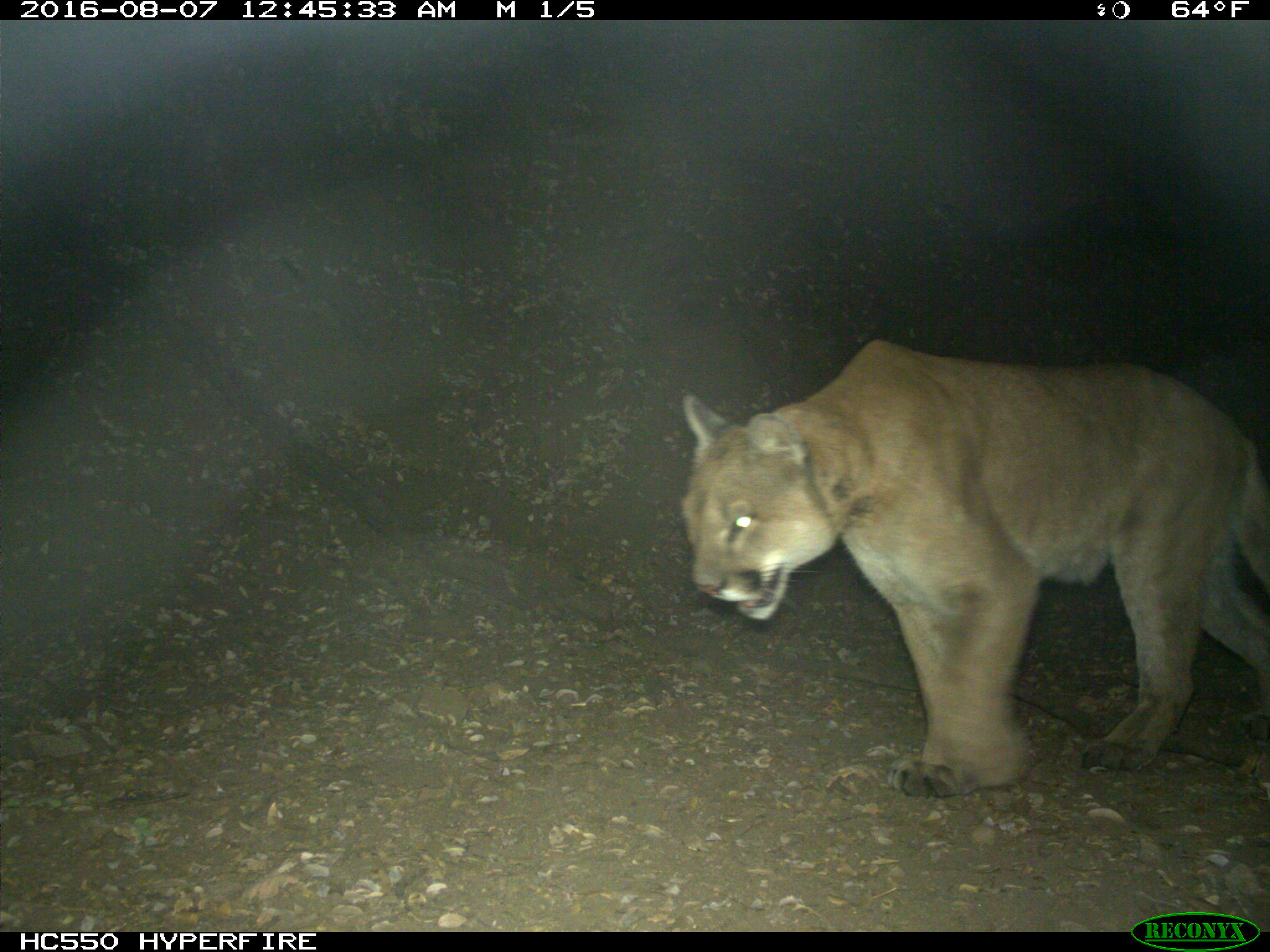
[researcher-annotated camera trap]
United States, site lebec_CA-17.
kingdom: Animalia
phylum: Chordata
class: Mammalia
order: Carnivora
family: Felidae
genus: Puma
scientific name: Puma concolor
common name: mountain lion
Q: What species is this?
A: Puma concolor (mountain lion).